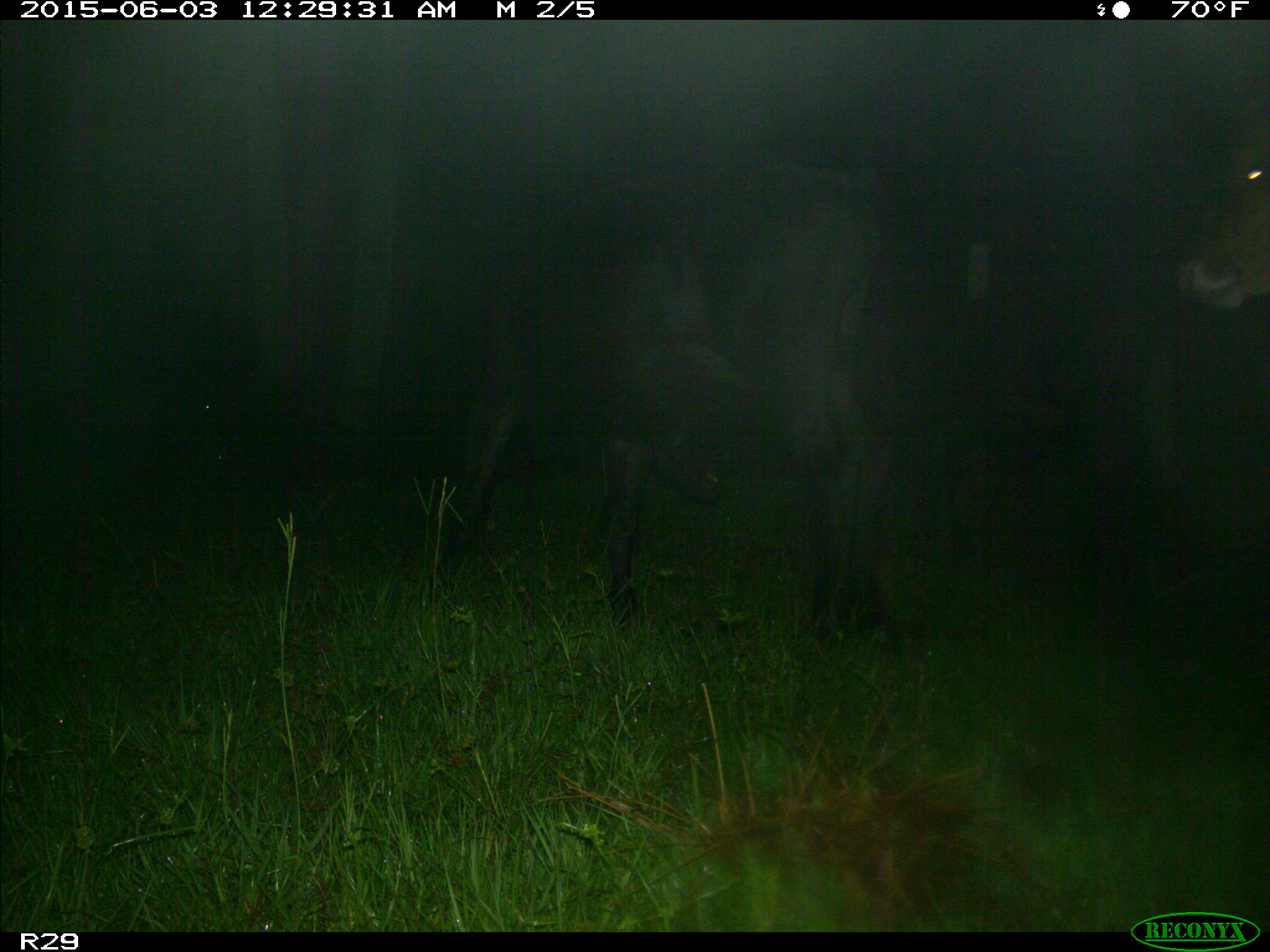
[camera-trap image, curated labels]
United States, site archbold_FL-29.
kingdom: Animalia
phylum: Chordata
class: Mammalia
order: Artiodactyla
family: Bovidae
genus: Bos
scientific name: Bos taurus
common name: domestic cow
Bos taurus (domestic cow).